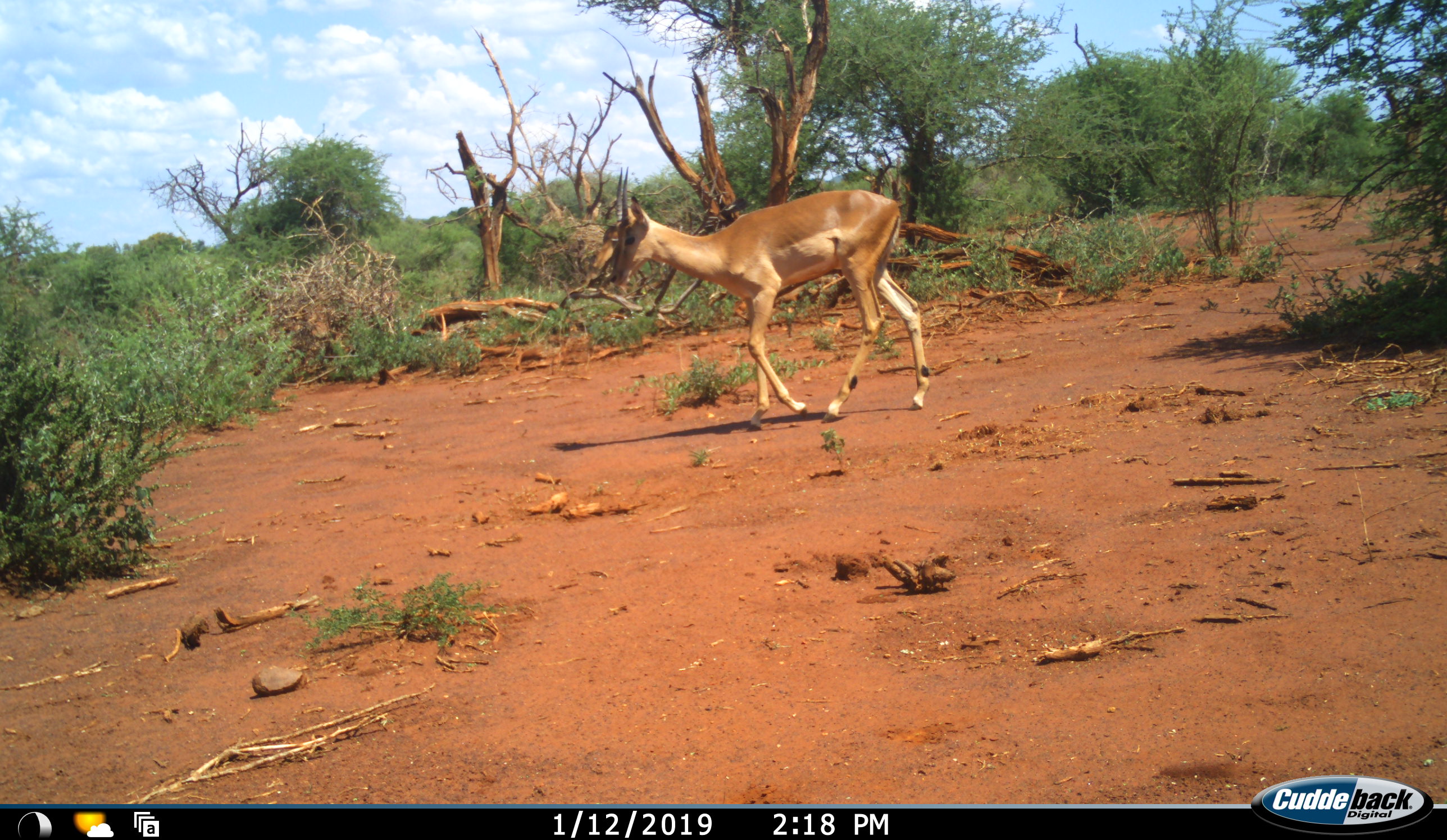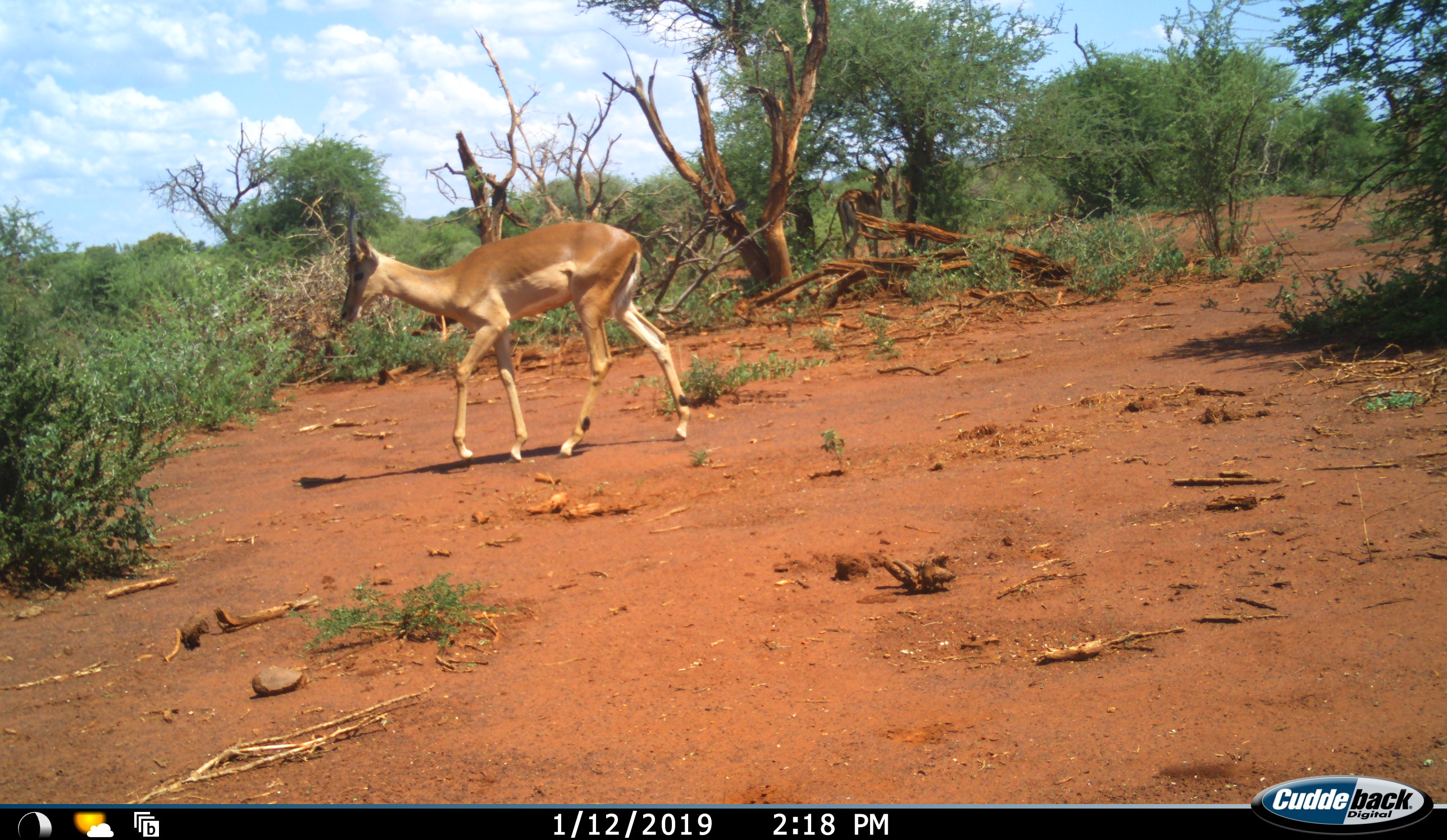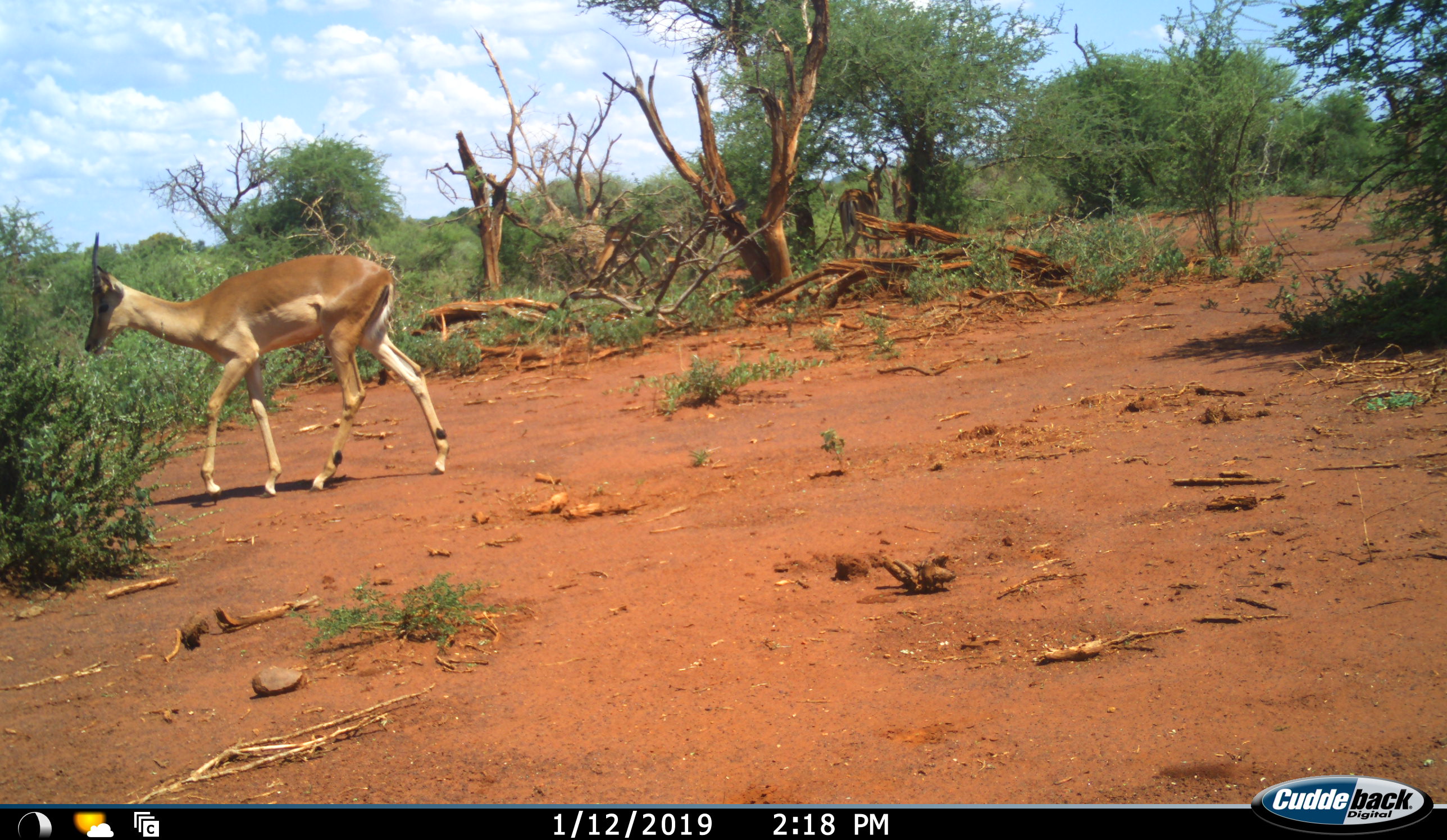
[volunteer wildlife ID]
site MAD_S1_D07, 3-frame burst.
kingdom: Animalia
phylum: Chordata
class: Mammalia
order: Artiodactyla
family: Bovidae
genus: Aepyceros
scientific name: Aepyceros melampus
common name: impala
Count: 2.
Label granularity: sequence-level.